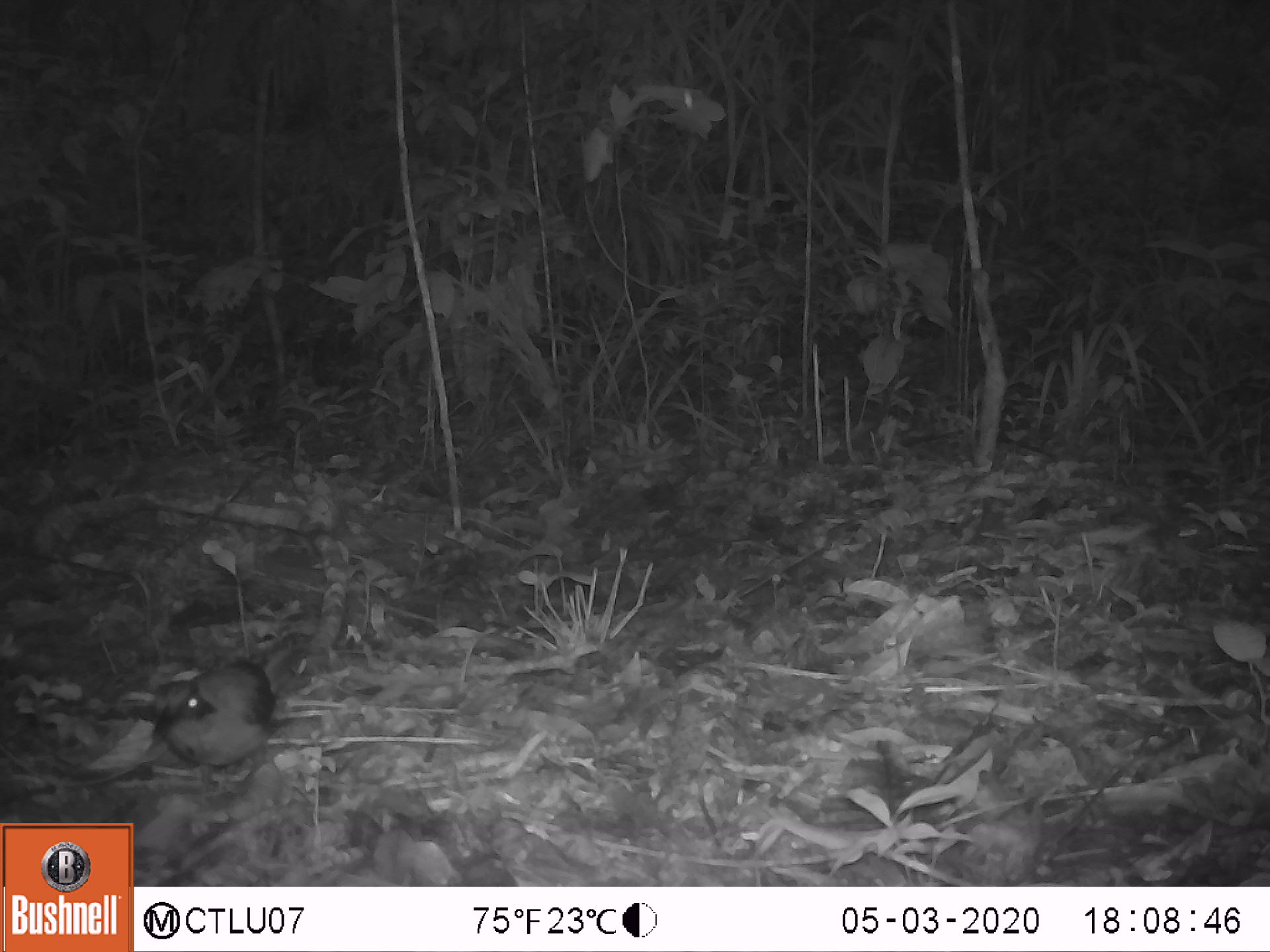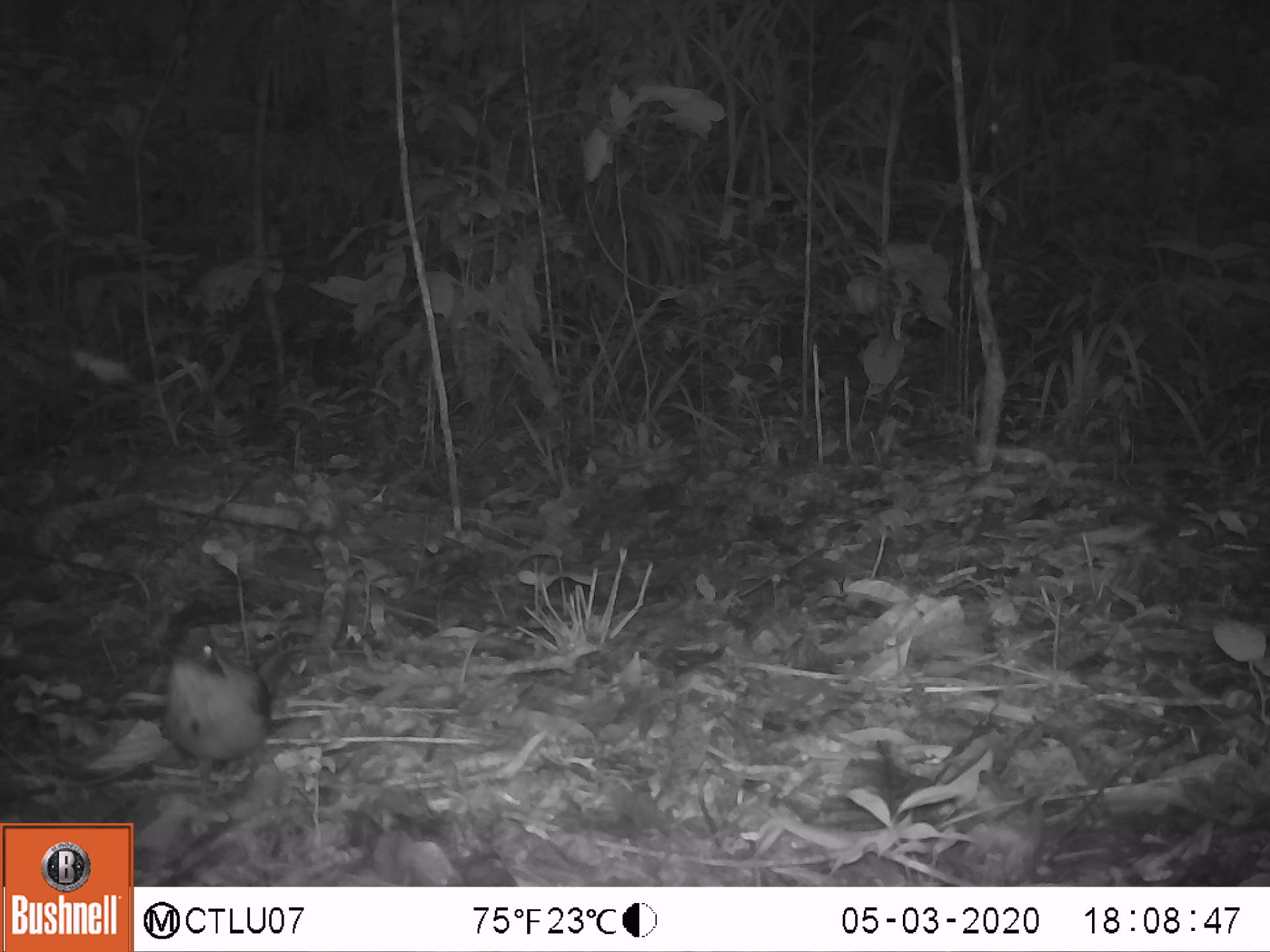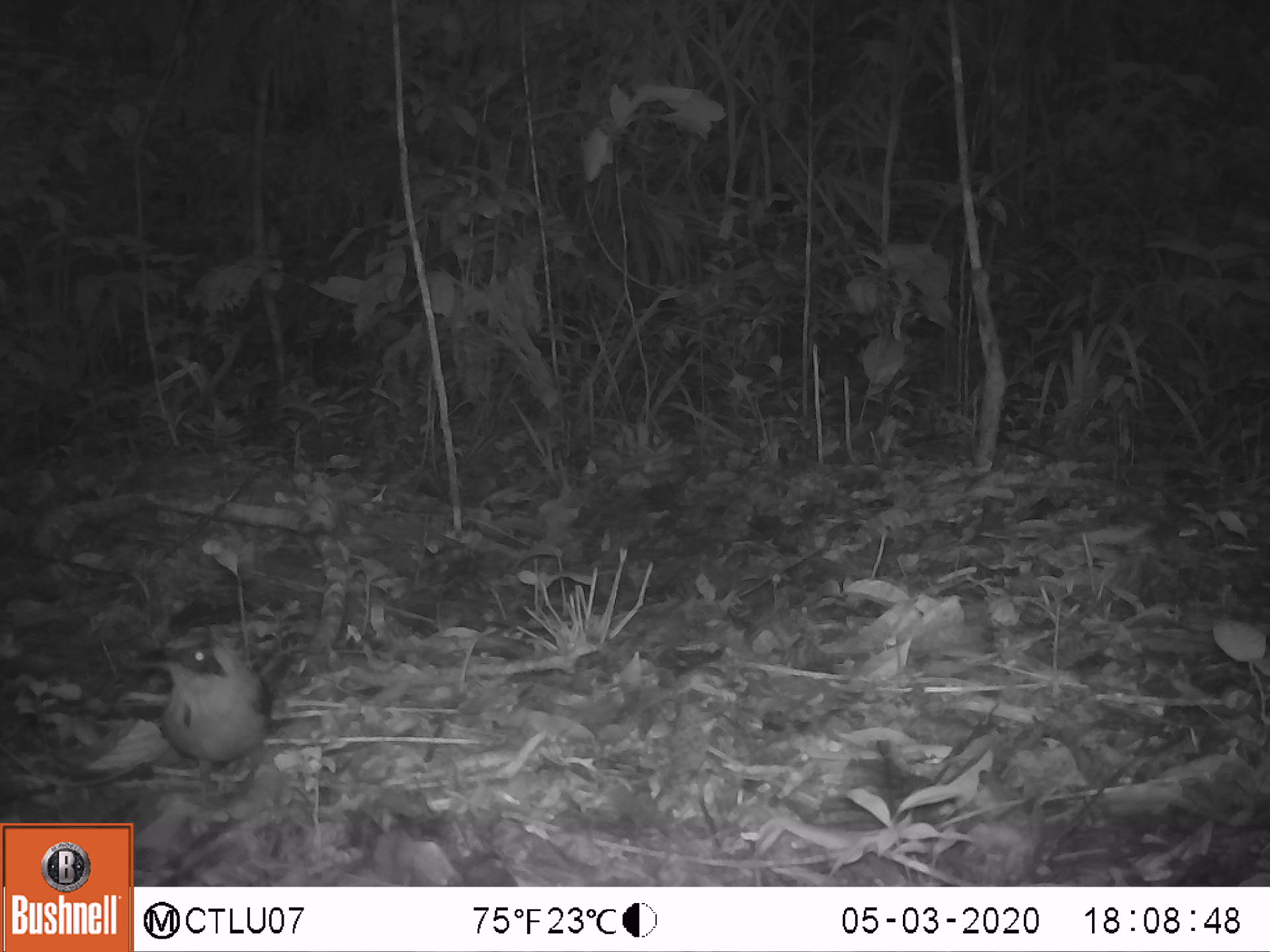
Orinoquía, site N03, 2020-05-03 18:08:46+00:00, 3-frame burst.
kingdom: Animalia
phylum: Chordata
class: Aves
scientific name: Aves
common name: bird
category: unknown bird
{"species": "unknown bird (bird) (Aves)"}